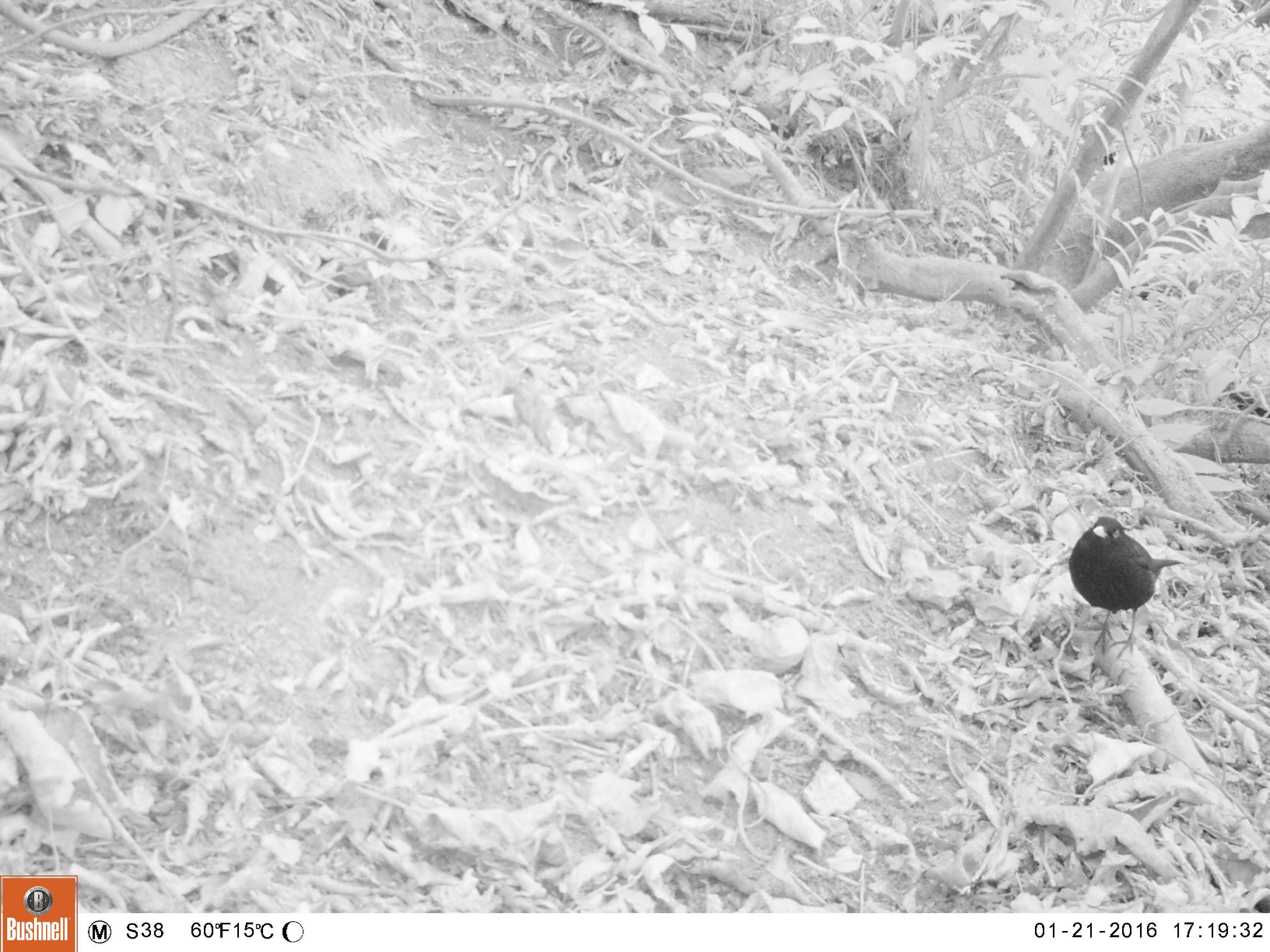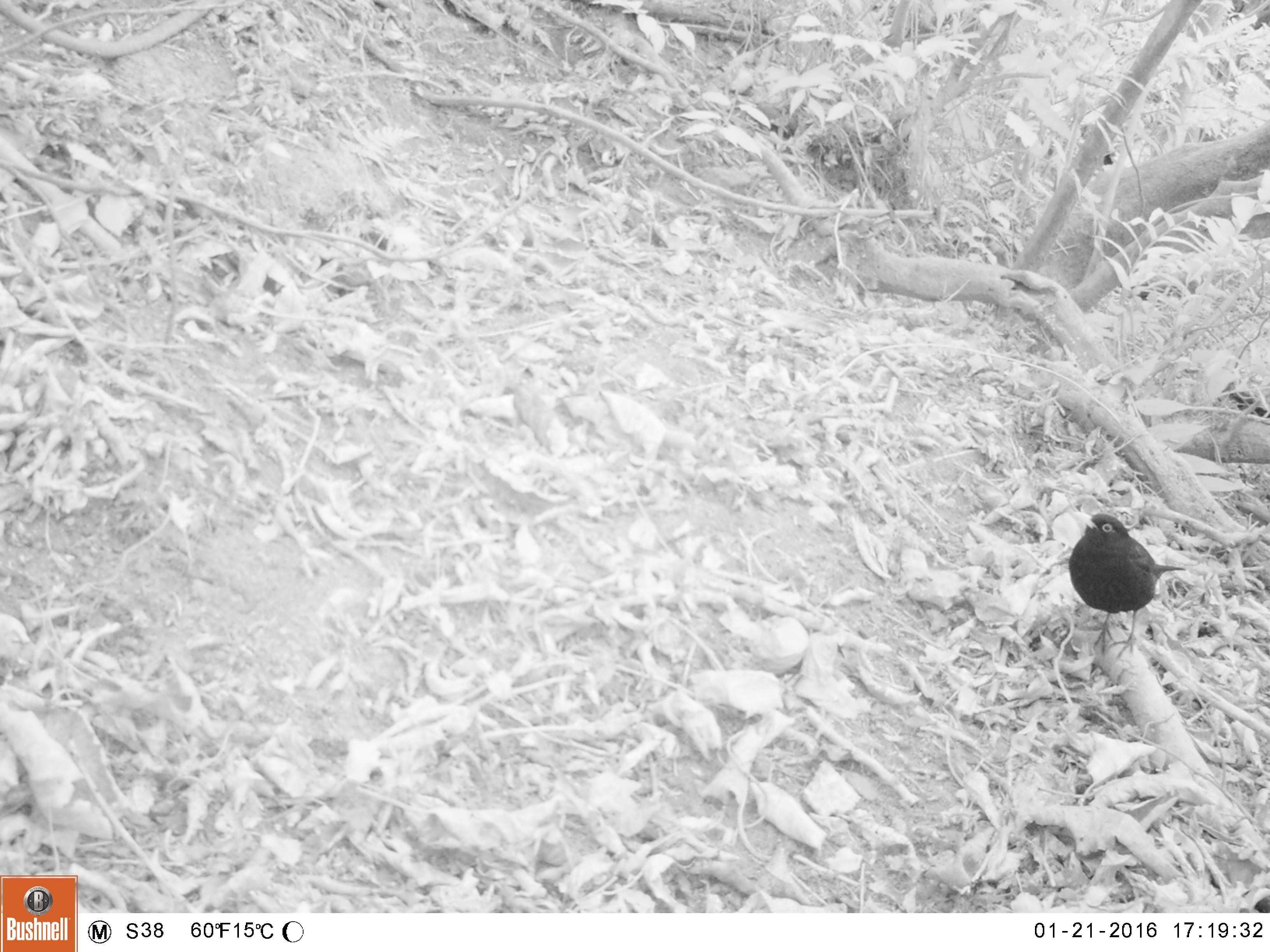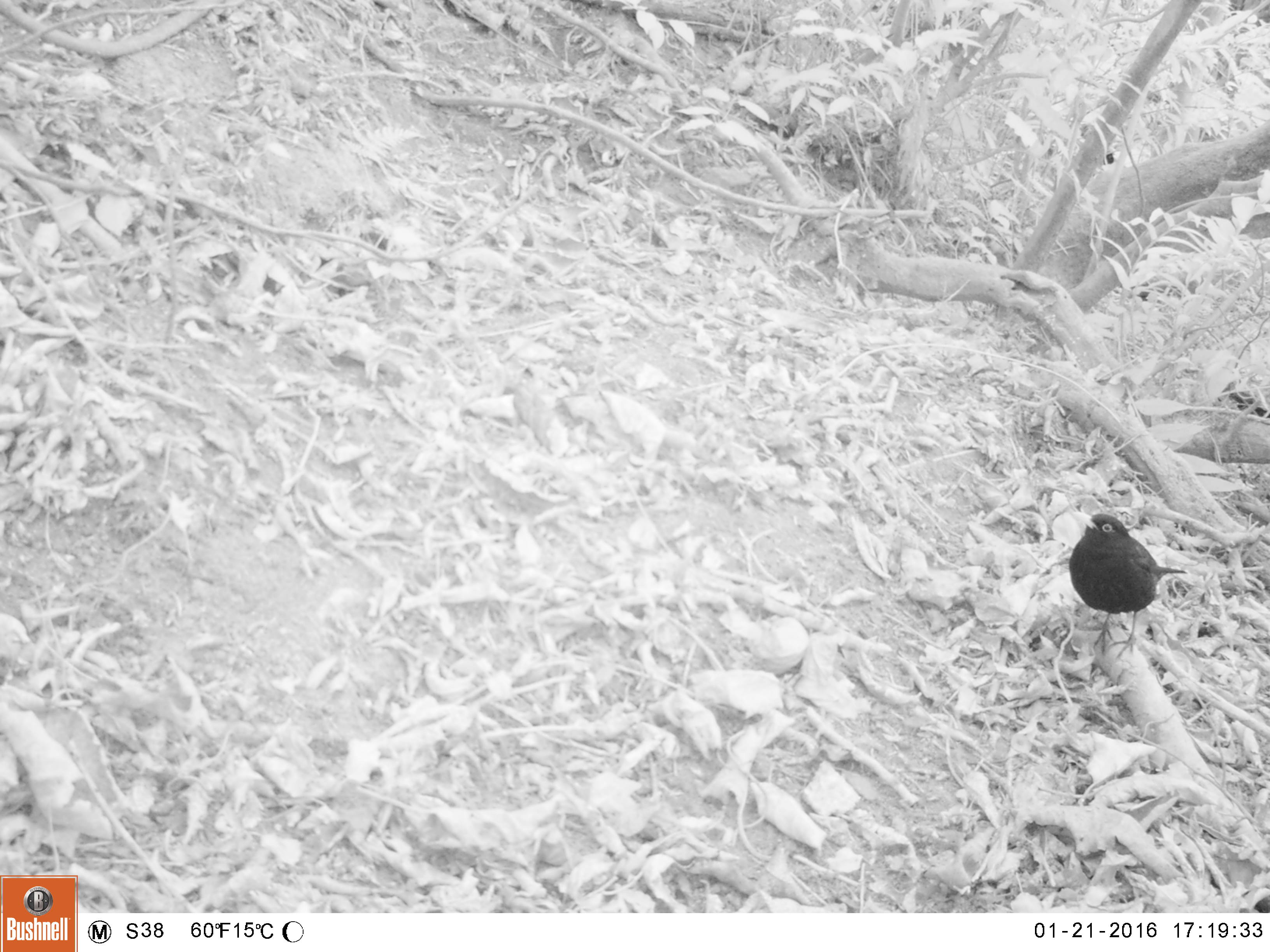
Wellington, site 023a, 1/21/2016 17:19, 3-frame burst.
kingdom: Animalia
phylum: Chordata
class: Aves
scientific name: Aves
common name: bird